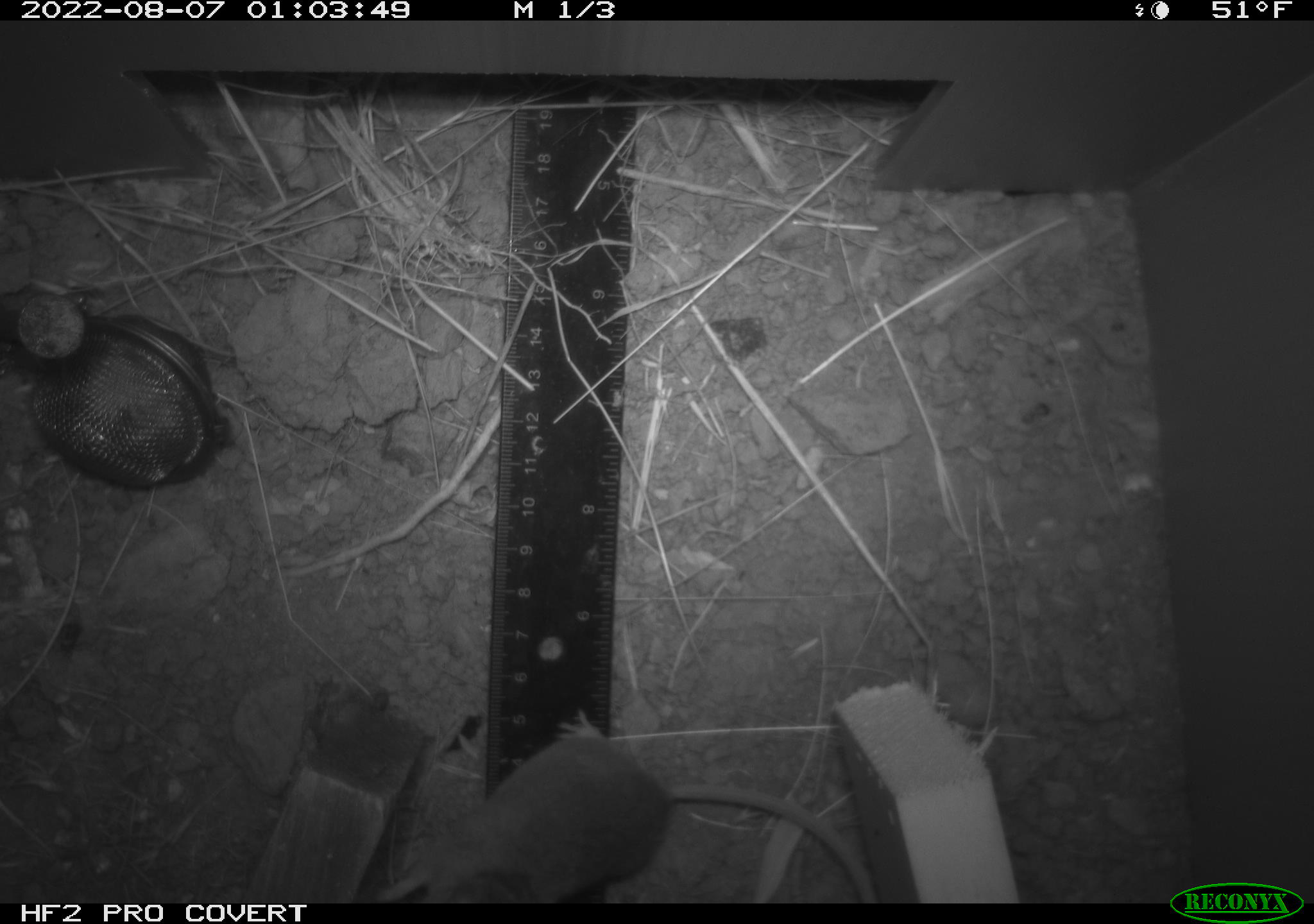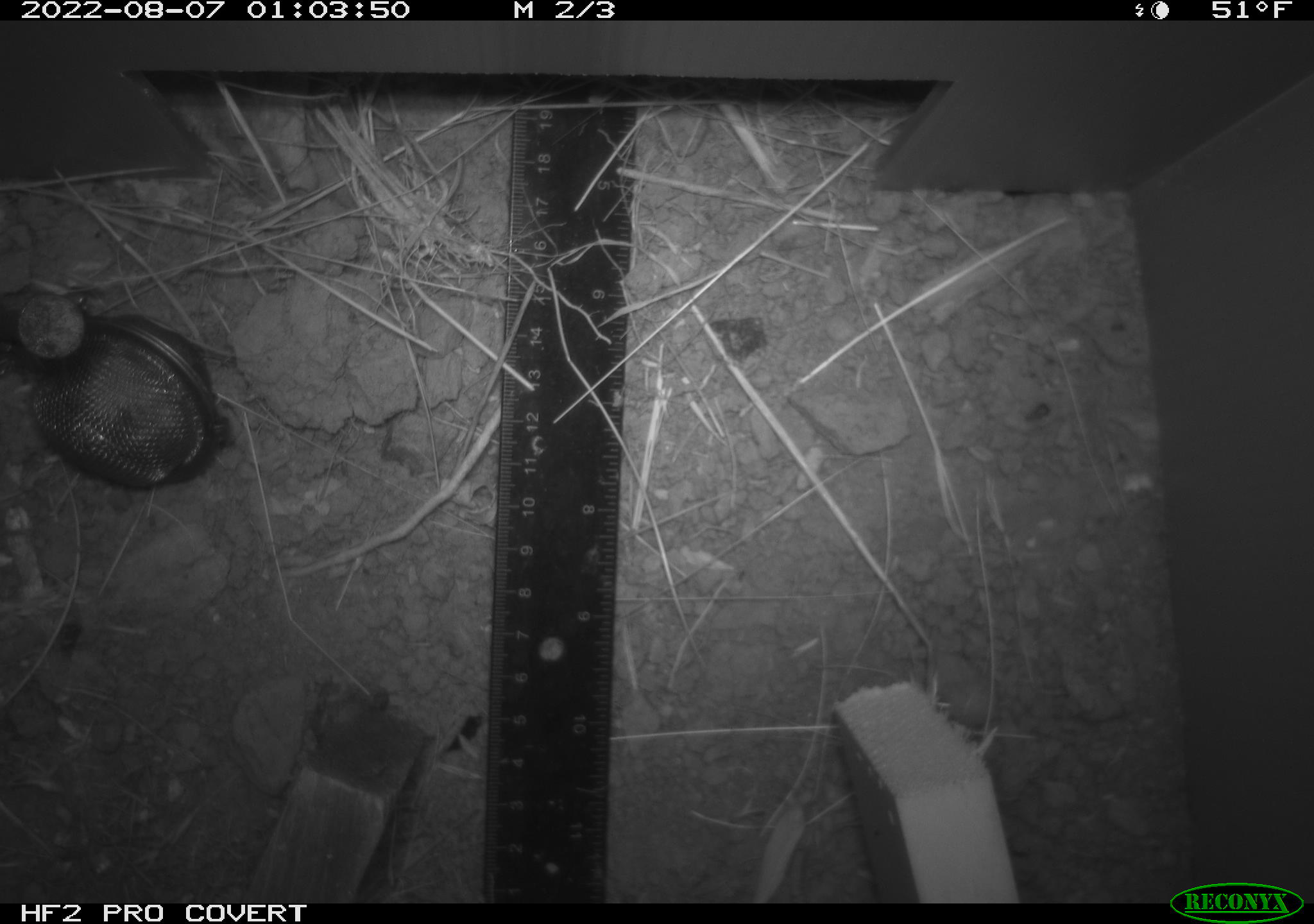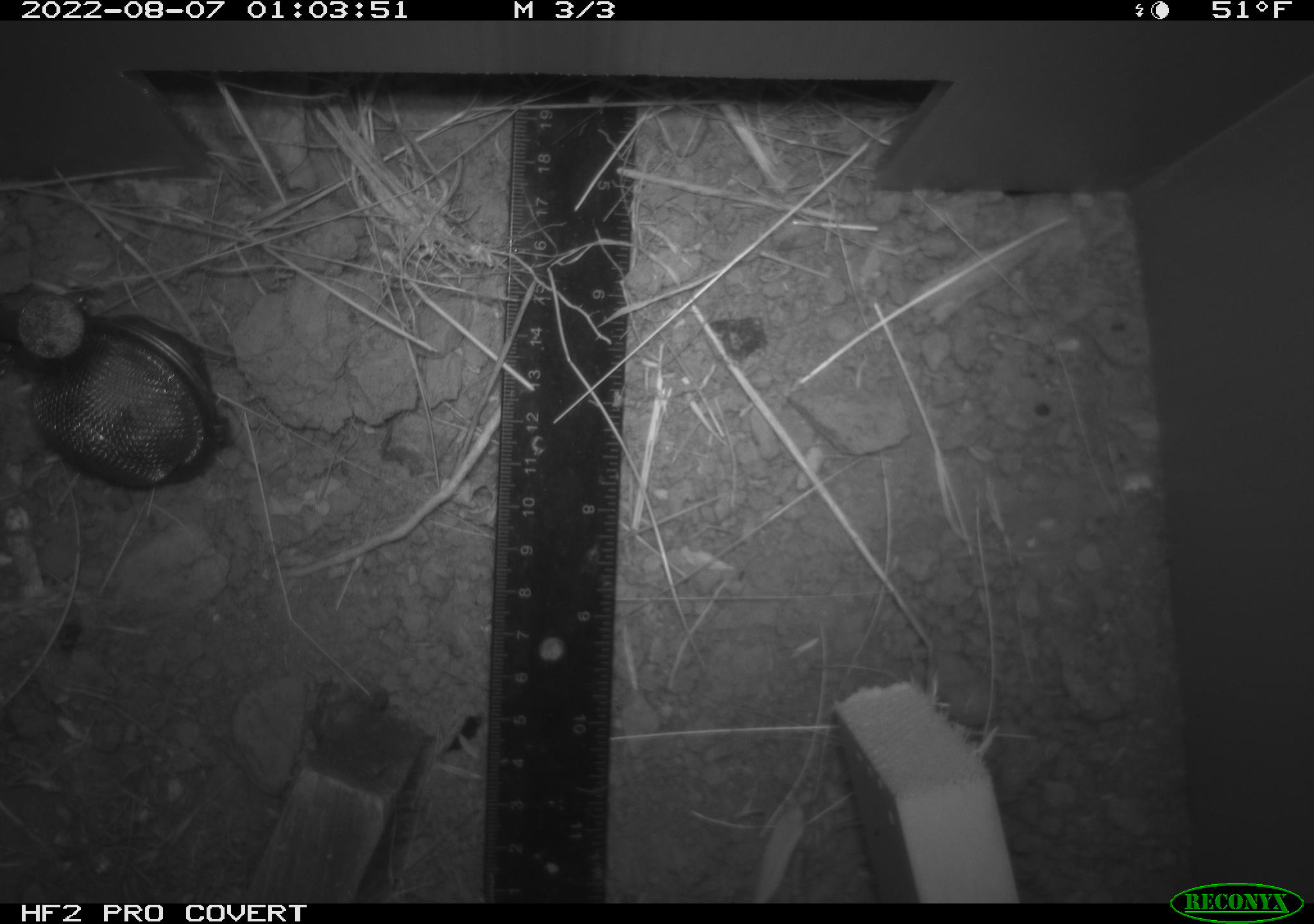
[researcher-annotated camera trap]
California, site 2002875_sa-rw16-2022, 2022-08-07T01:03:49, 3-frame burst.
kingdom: Animalia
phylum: Chordata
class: Mammalia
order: Rodentia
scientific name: Rodentia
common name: mouse species